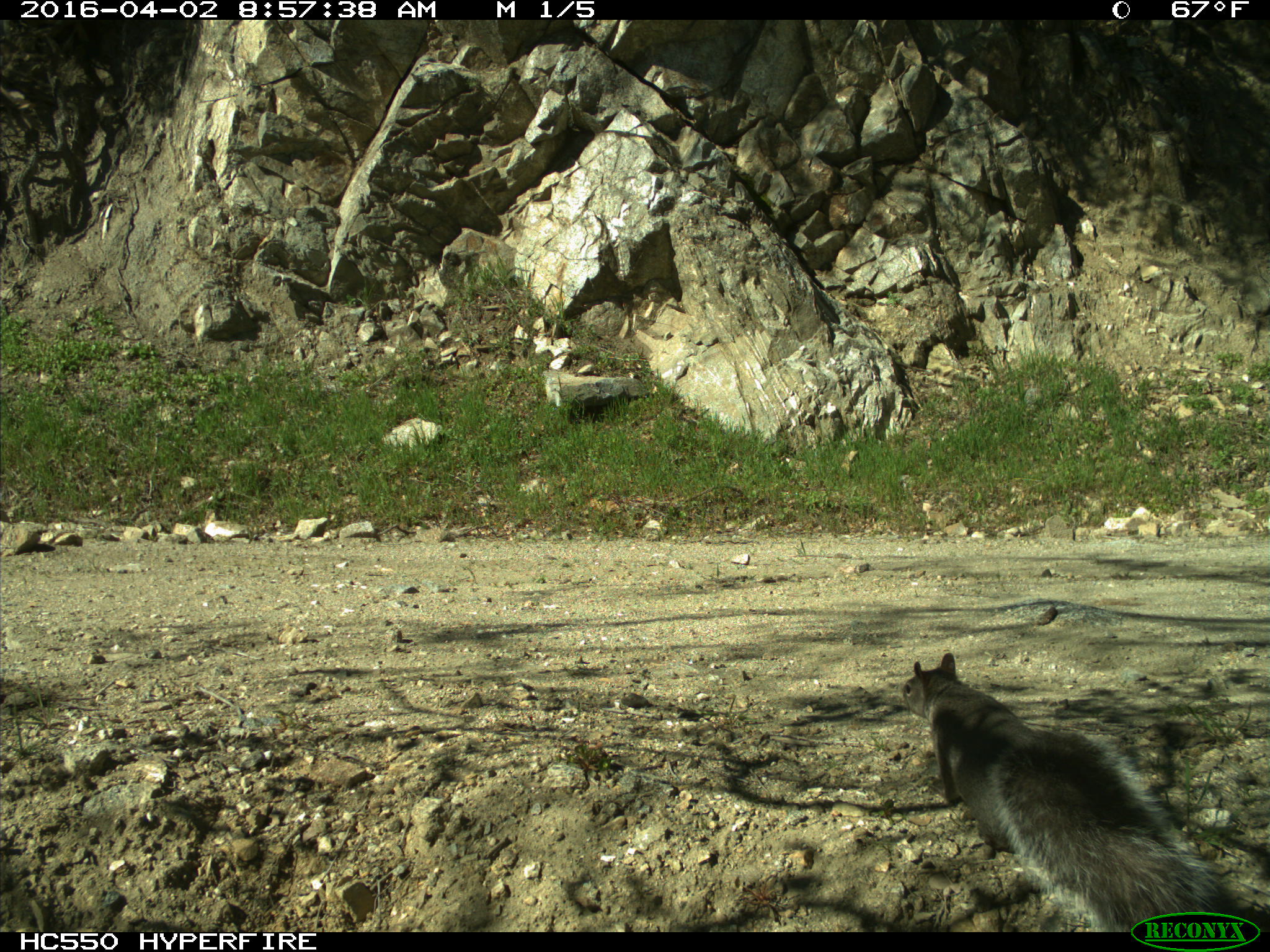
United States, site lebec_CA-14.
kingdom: Animalia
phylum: Chordata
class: Mammalia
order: Rodentia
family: Sciuridae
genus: Sciurus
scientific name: Sciurus carolinensis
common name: eastern gray squirrel